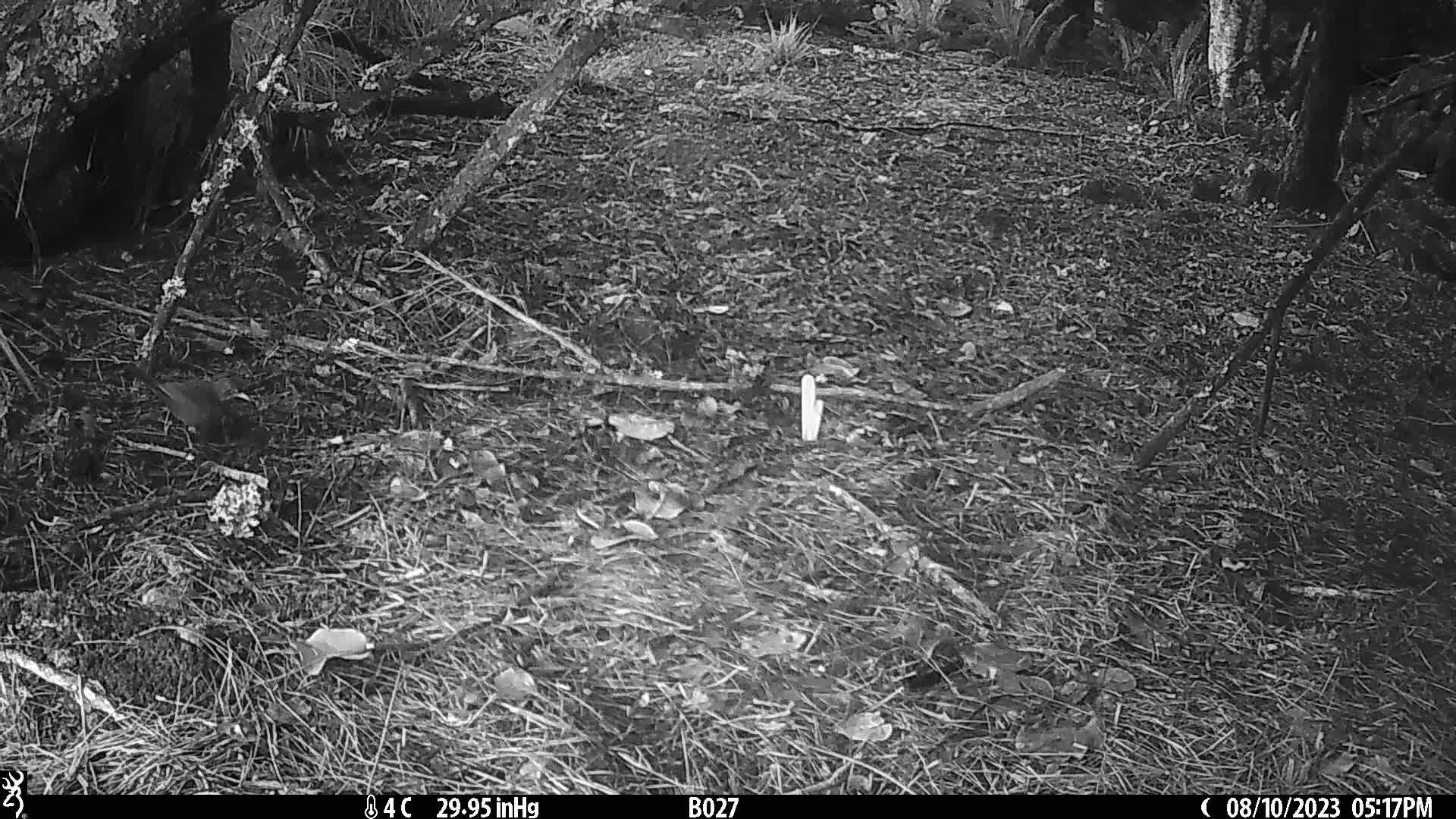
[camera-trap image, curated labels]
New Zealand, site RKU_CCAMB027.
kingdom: Animalia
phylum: Chordata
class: Aves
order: Passeriformes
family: Turdidae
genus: Turdus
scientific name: Turdus merula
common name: eurasian blackbird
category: blackbird